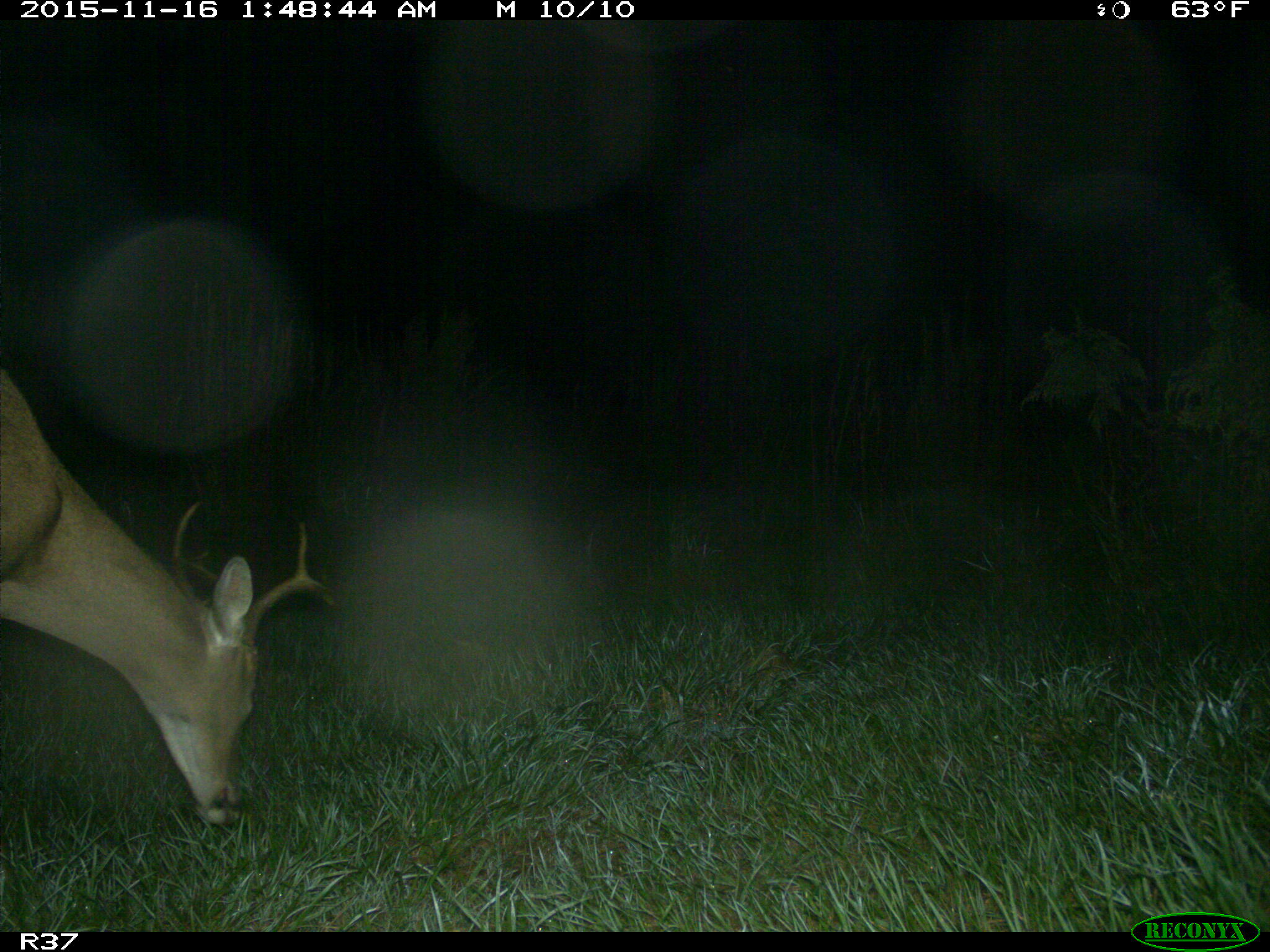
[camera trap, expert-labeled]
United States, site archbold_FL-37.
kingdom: Animalia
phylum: Chordata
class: Mammalia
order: Artiodactyla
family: Cervidae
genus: Odocoileus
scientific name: Odocoileus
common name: deer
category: unidentified deer